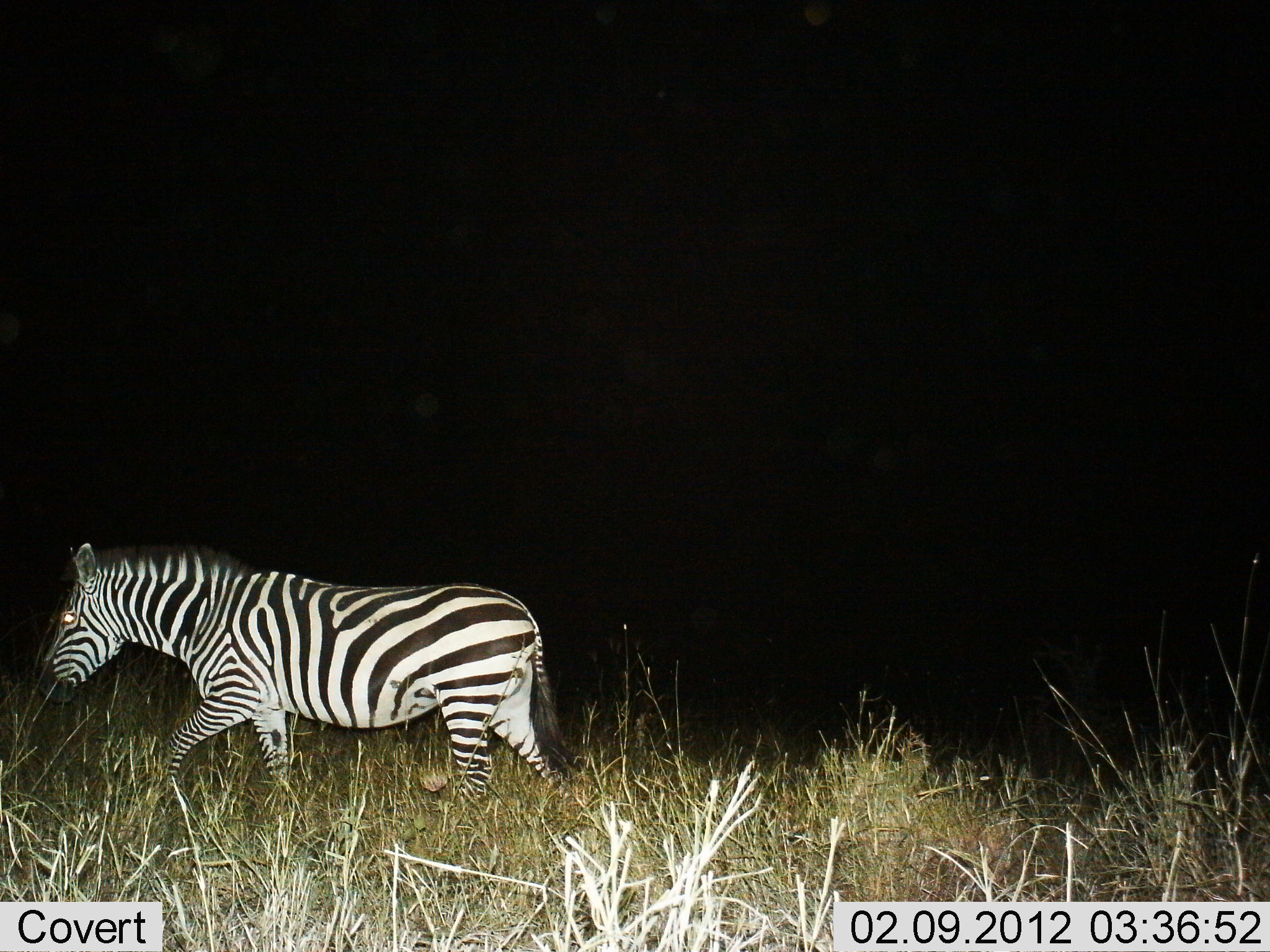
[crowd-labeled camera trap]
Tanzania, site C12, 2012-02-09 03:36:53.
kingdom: Animalia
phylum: Chordata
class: Mammalia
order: Perissodactyla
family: Equidae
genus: Equus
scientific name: Equus quagga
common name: plains zebra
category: zebra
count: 1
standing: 0%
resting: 0%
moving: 100%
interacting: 0%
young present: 0%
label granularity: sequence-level